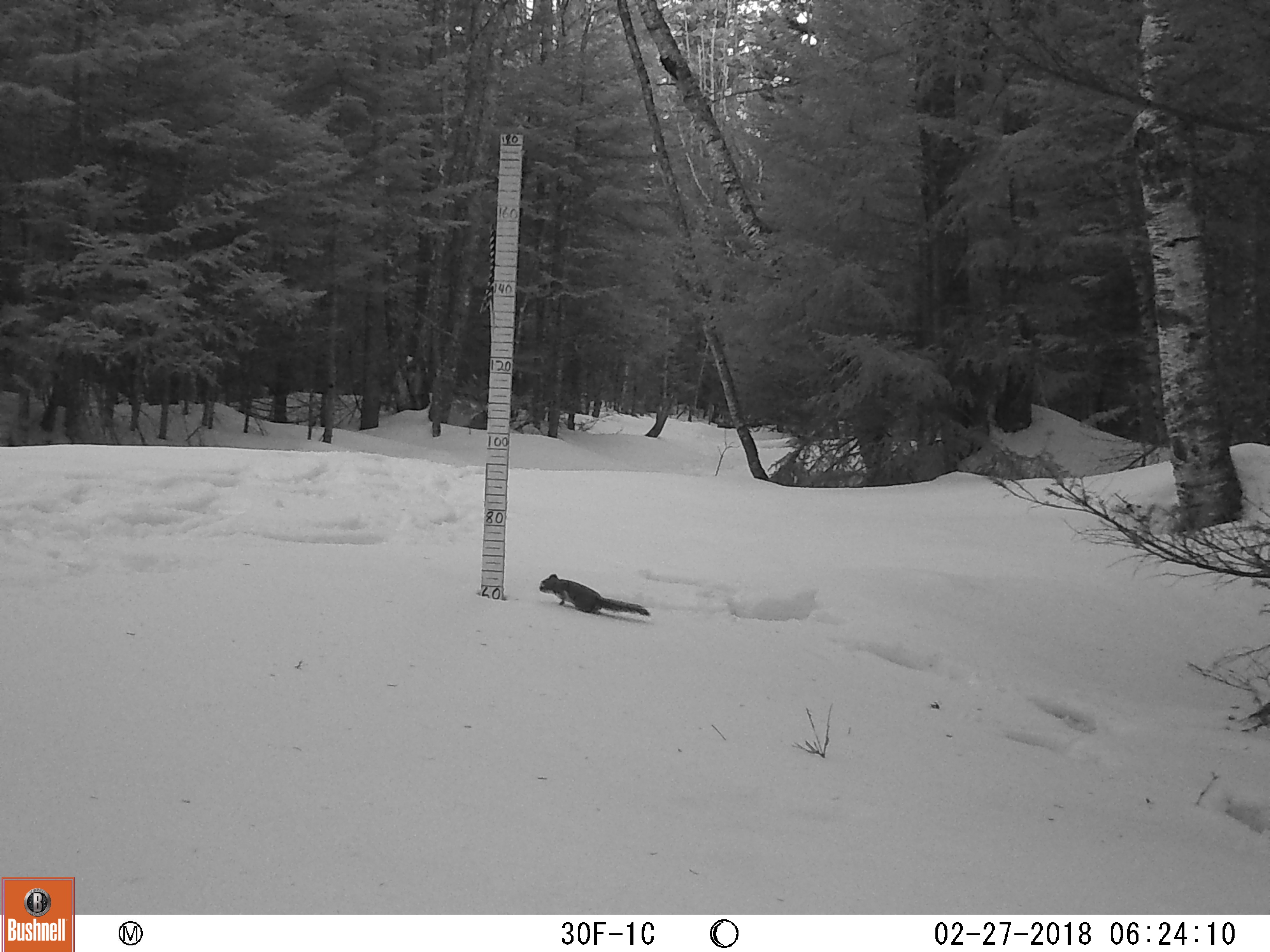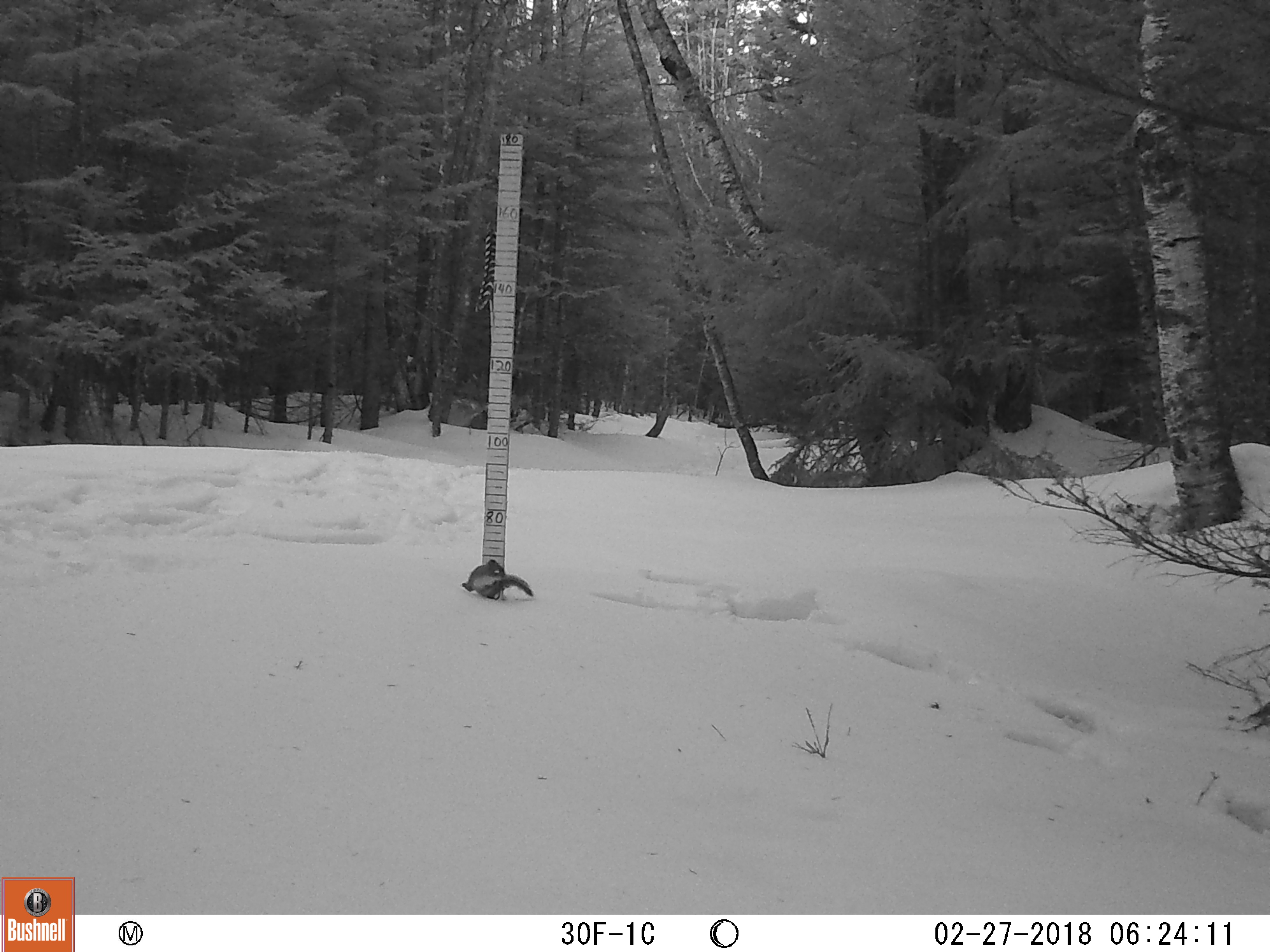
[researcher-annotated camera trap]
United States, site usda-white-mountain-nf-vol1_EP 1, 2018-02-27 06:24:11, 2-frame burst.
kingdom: Animalia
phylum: Chordata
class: Mammalia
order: Rodentia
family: Sciuridae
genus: Tamiasciurus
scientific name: Tamiasciurus hudsonicus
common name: red squirrel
Red squirrel (Tamiasciurus hudsonicus).